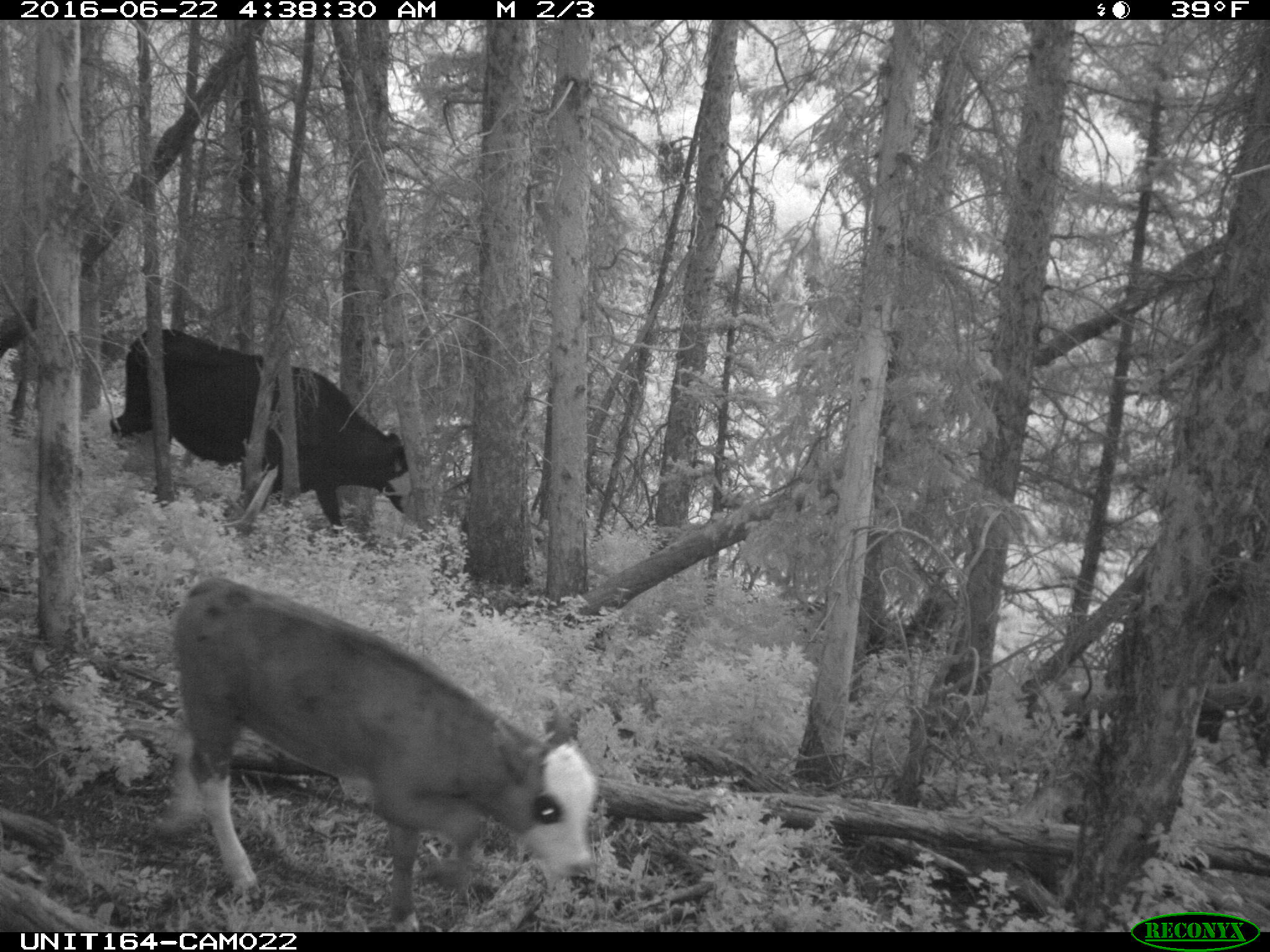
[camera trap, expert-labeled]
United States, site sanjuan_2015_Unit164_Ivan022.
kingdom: Animalia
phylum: Chordata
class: Mammalia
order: Artiodactyla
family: Bovidae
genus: Bos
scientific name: Bos taurus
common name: domestic cow